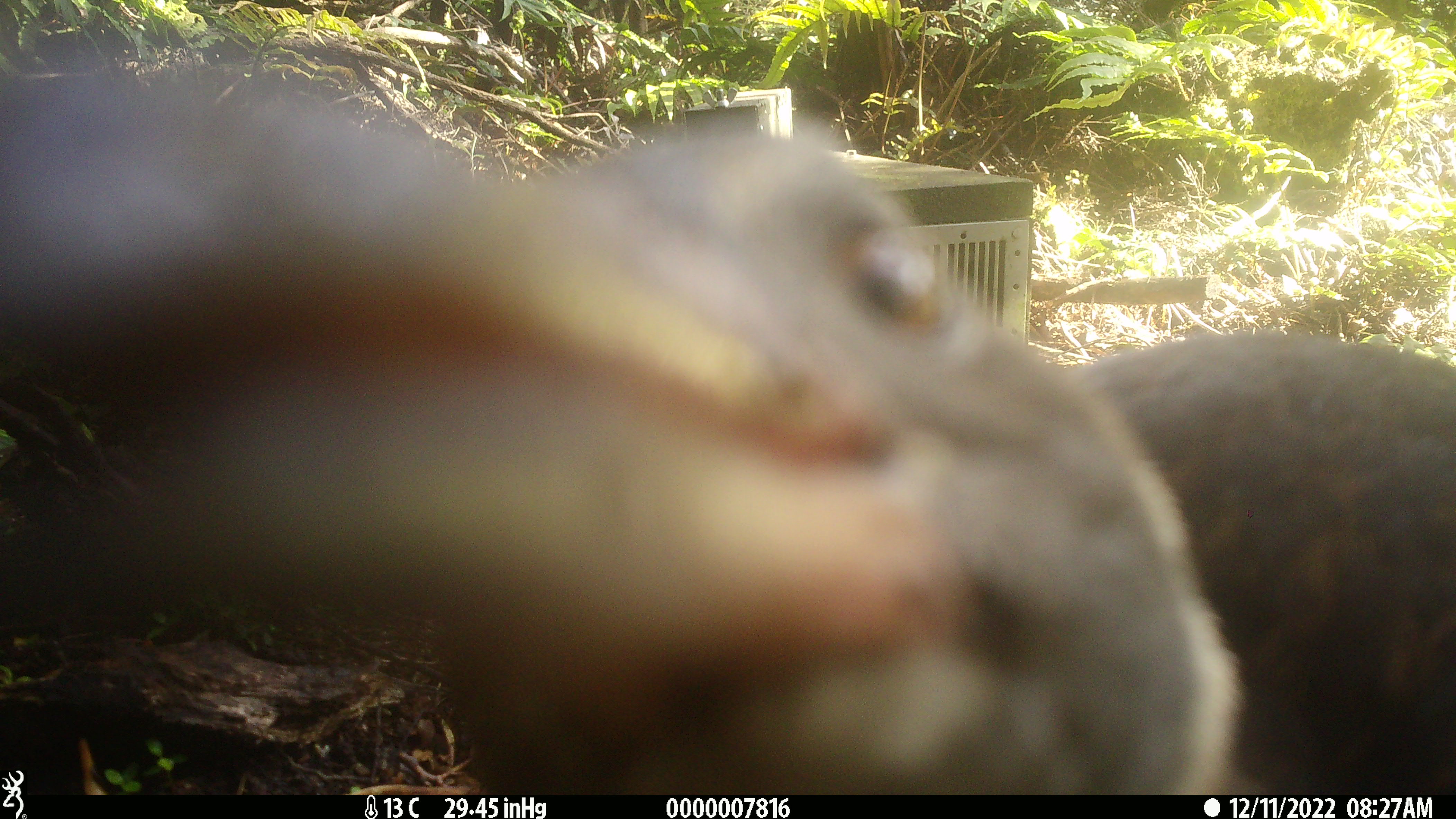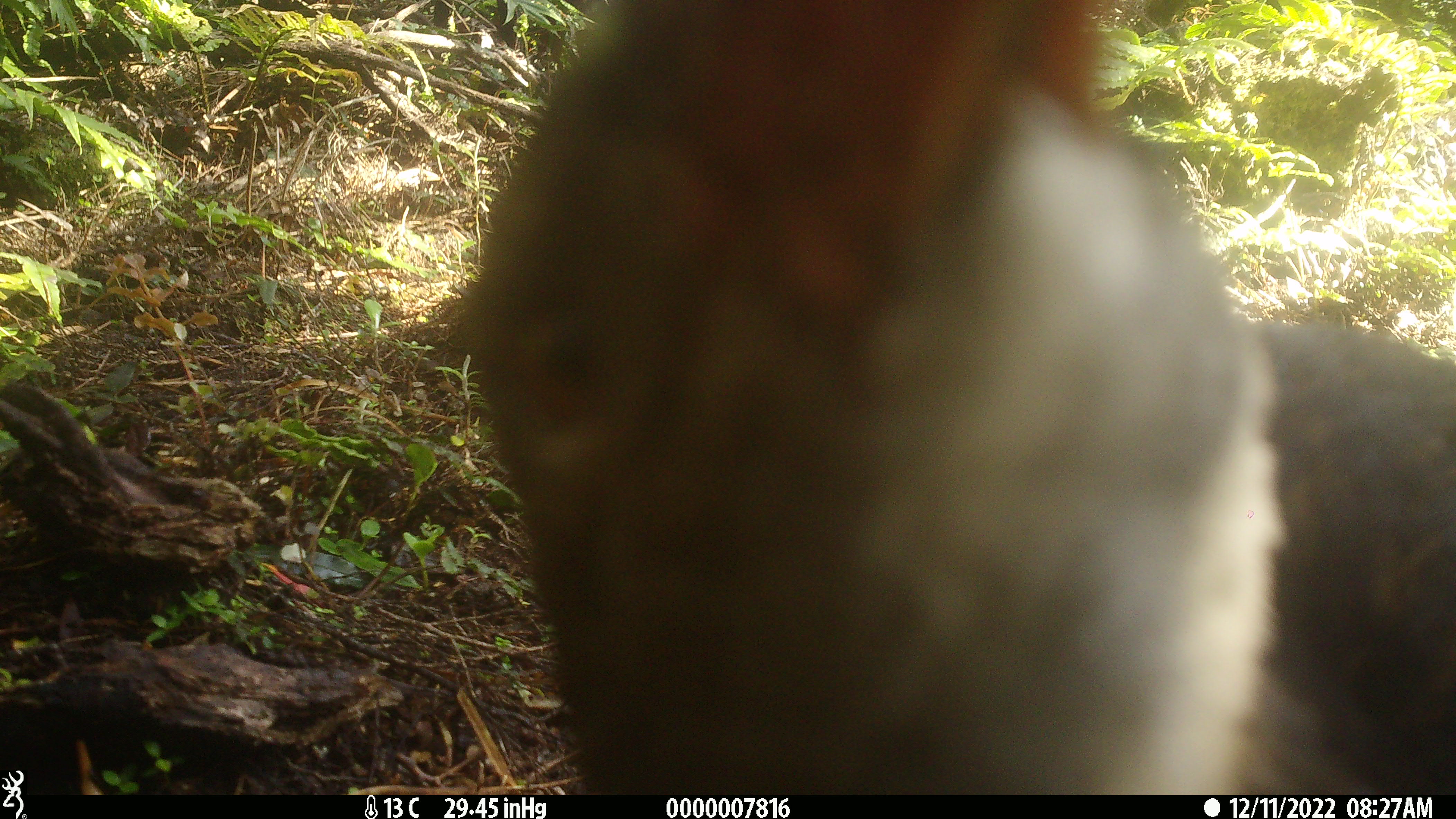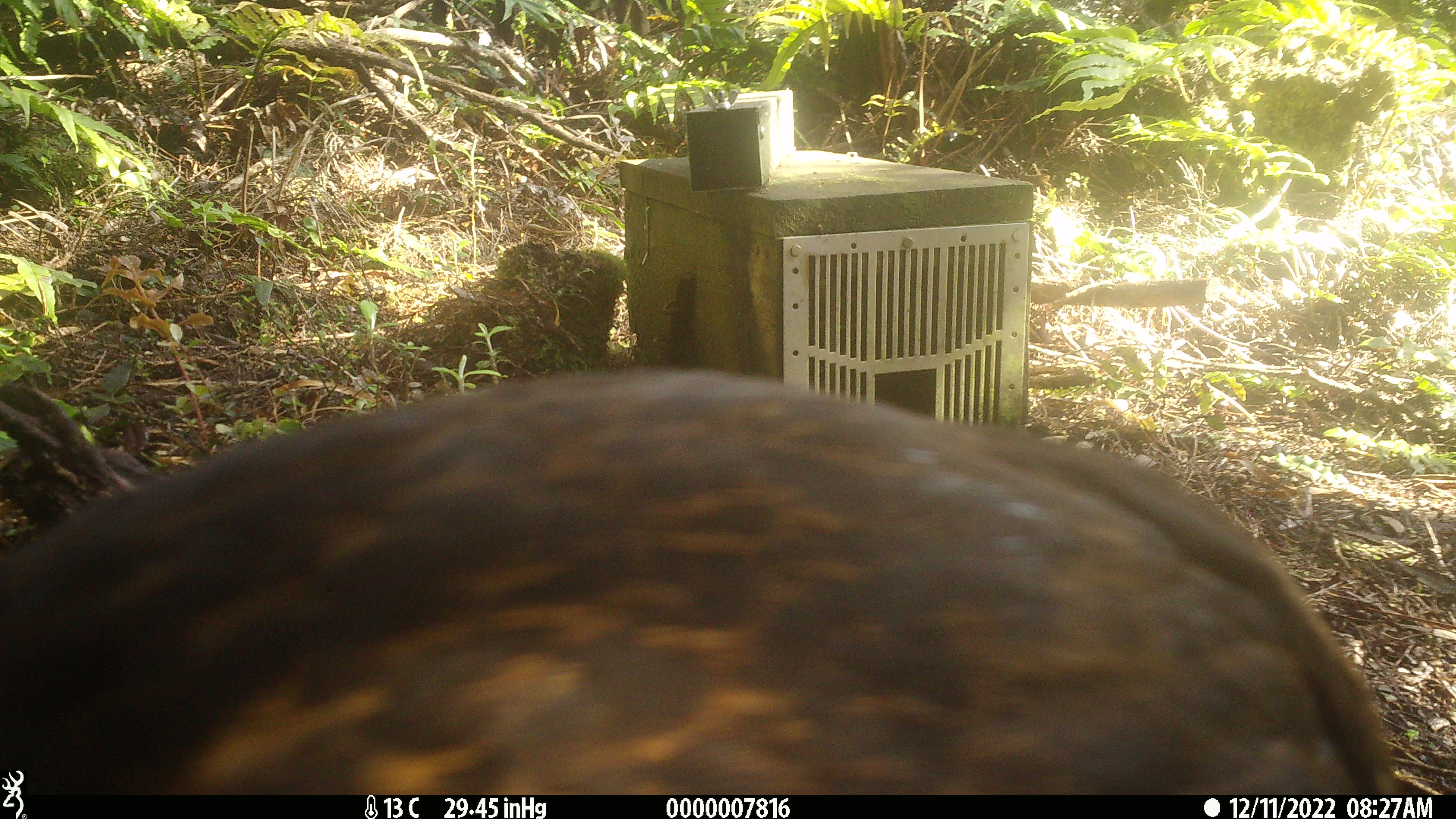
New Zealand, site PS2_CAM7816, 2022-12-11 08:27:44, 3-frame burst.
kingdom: Animalia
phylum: Chordata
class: Aves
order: Gruiformes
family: Rallidae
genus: Gallirallus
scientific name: Gallirallus australis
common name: weka